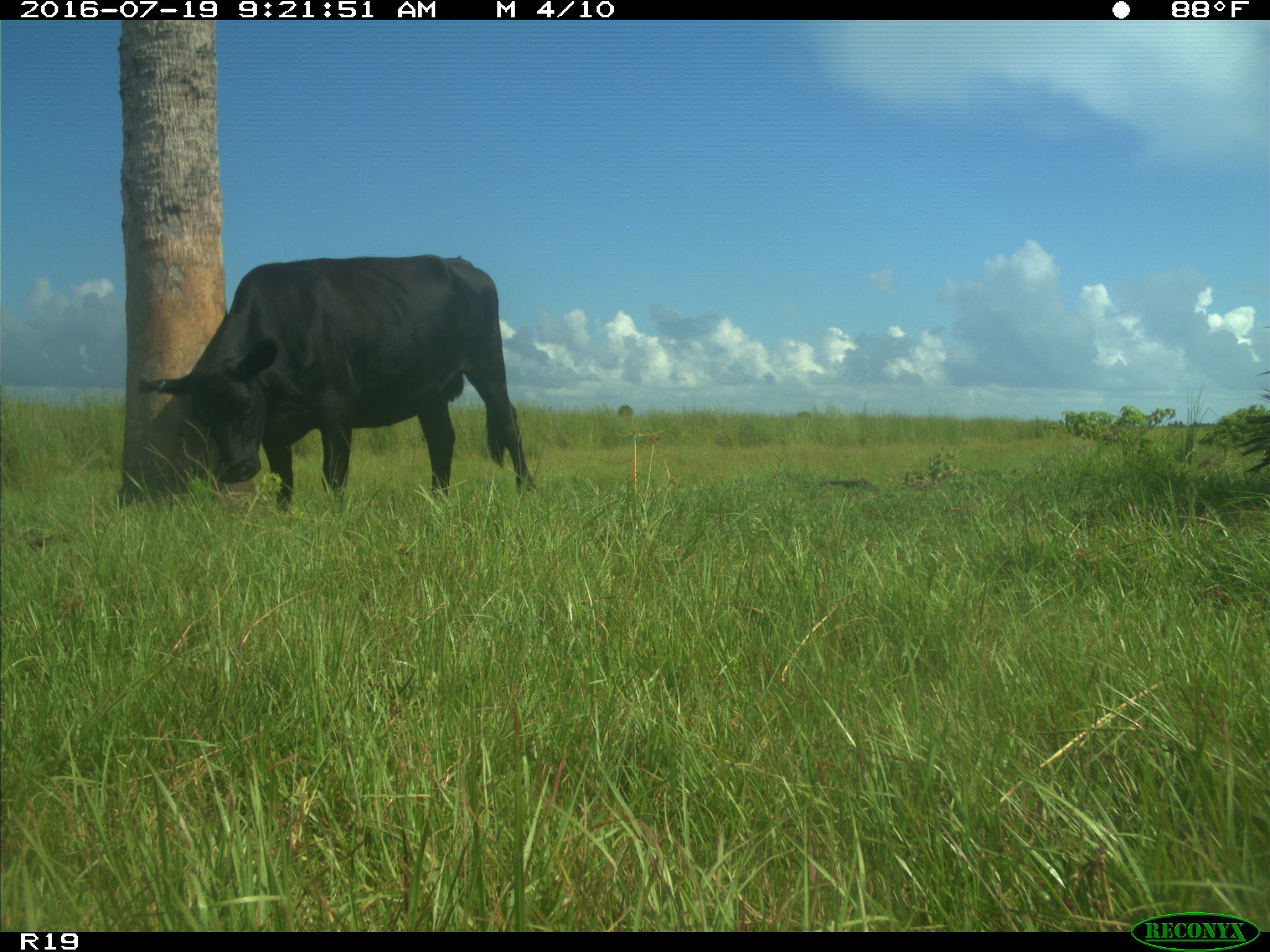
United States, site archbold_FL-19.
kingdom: Animalia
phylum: Chordata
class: Mammalia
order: Artiodactyla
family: Bovidae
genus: Bos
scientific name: Bos taurus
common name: domestic cow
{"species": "Bos taurus (domestic cow)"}